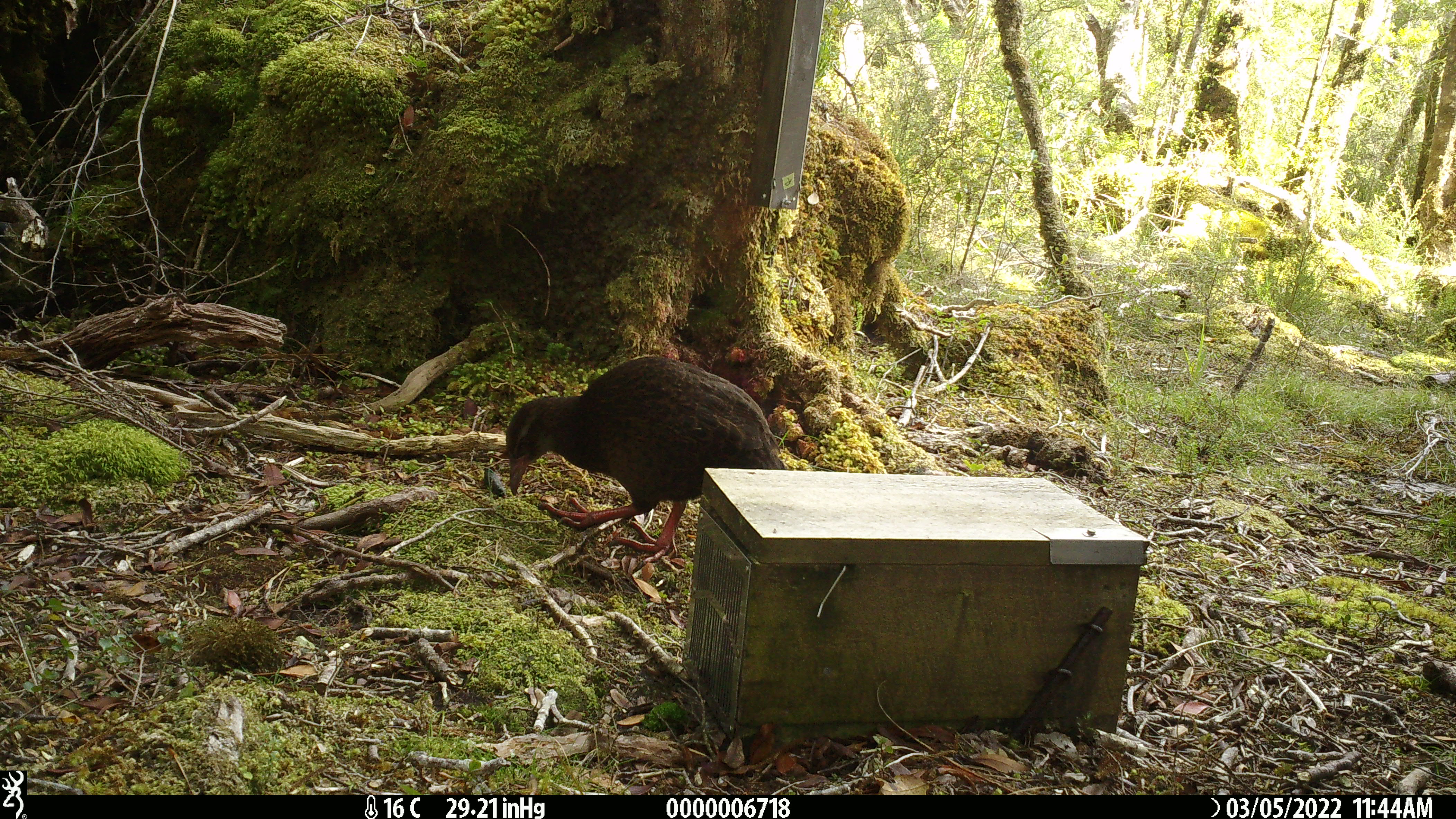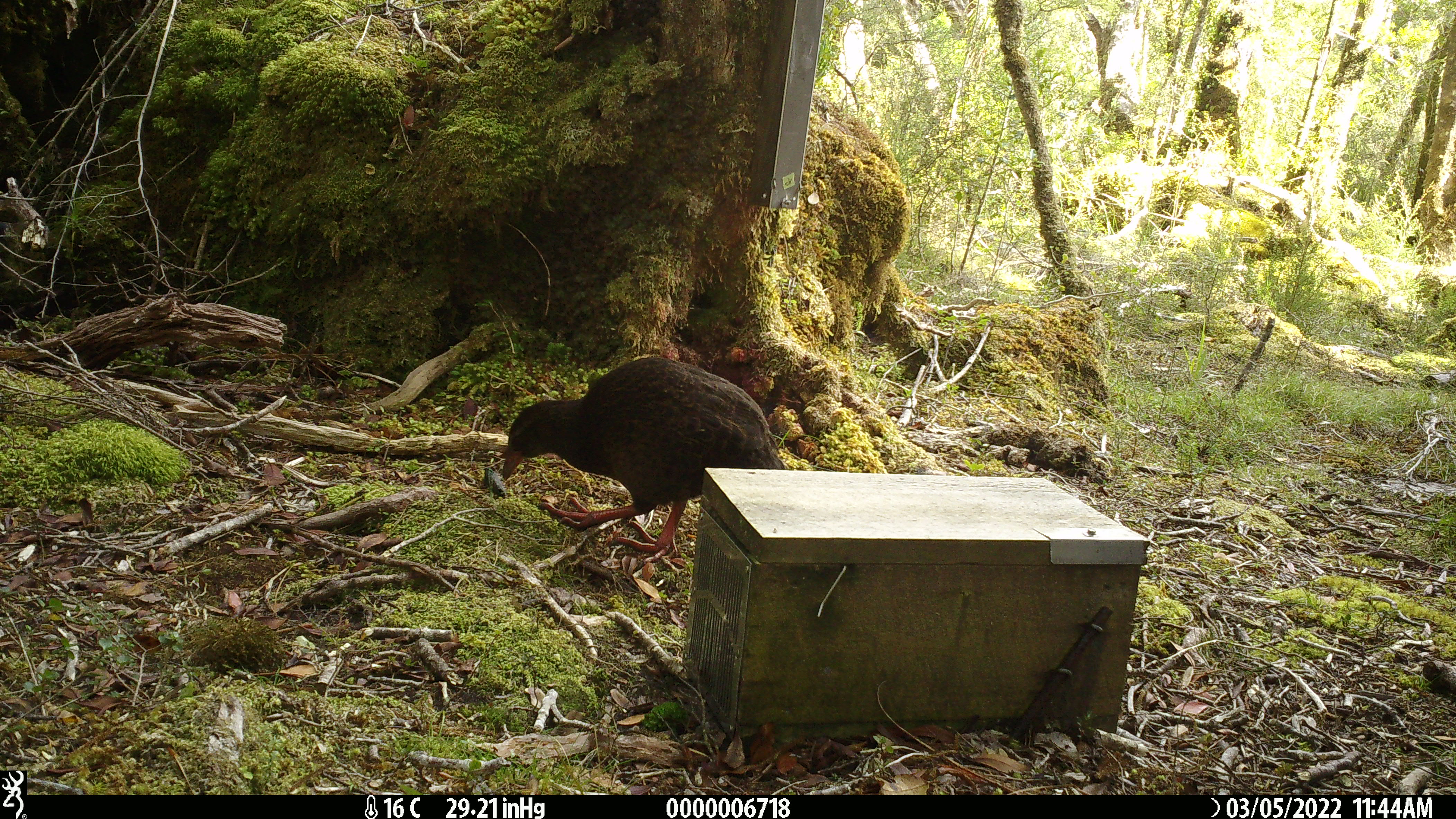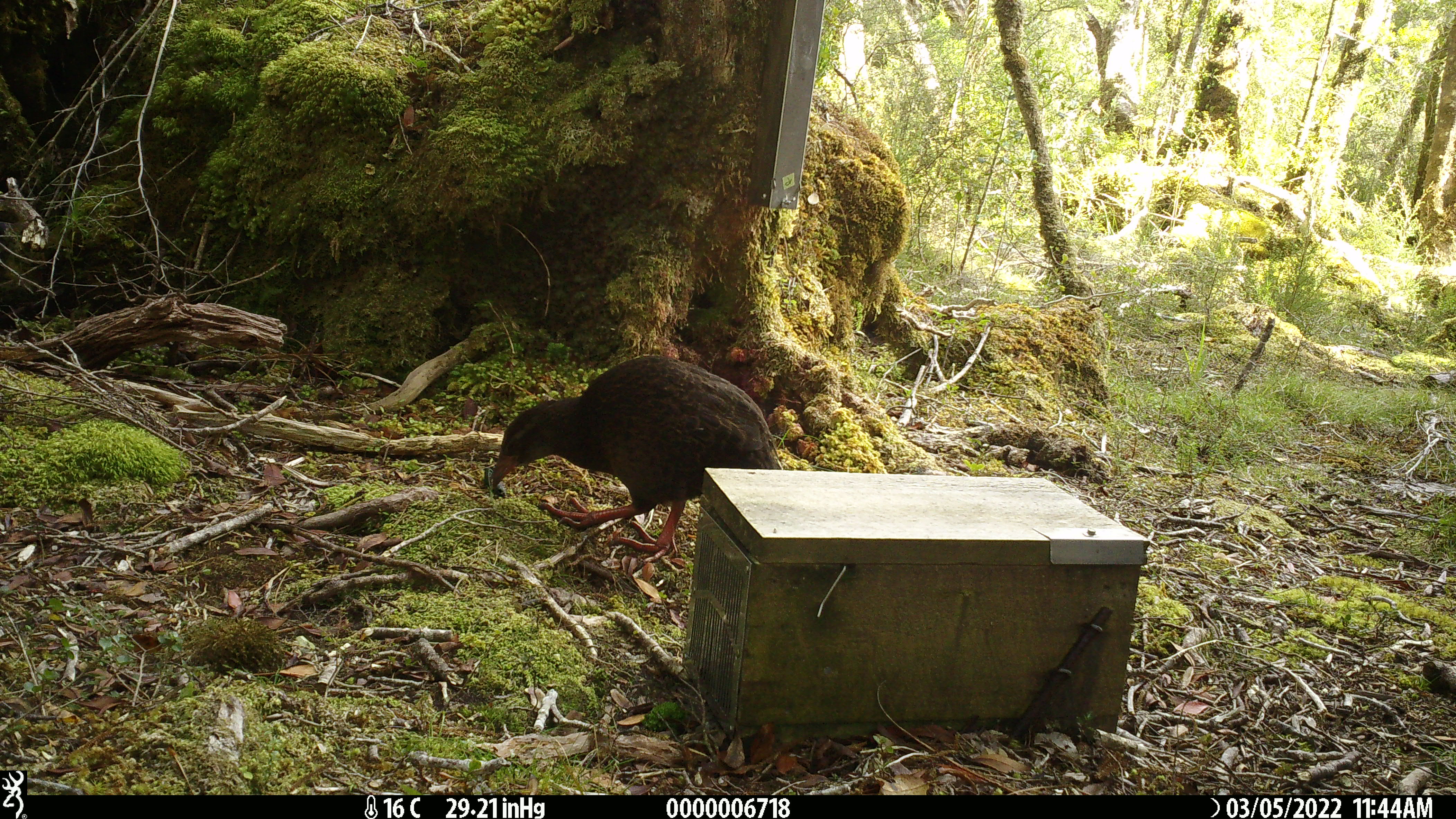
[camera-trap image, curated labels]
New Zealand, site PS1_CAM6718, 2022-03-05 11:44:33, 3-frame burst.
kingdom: Animalia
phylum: Chordata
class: Aves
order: Gruiformes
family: Rallidae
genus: Gallirallus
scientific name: Gallirallus australis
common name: weka